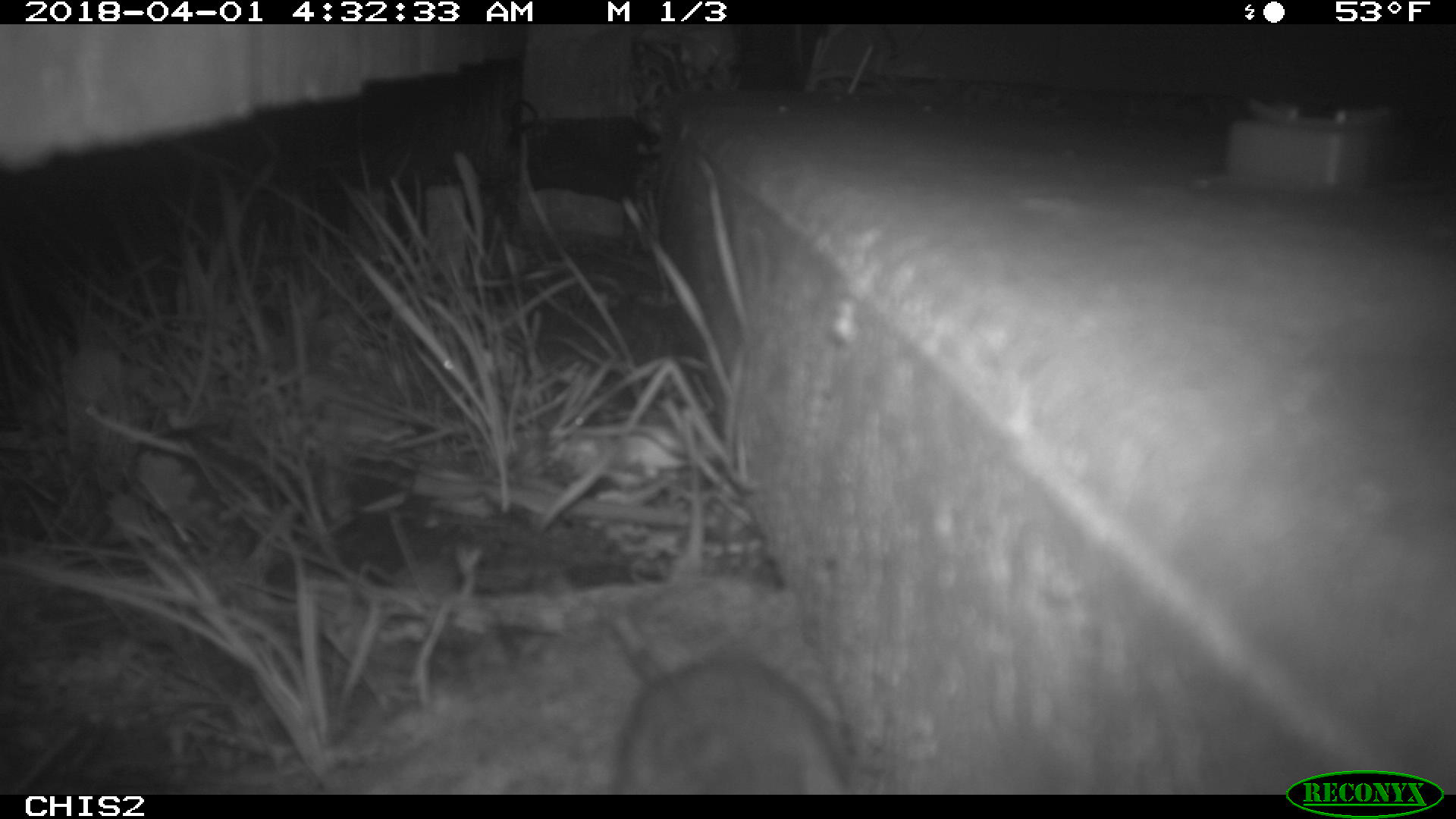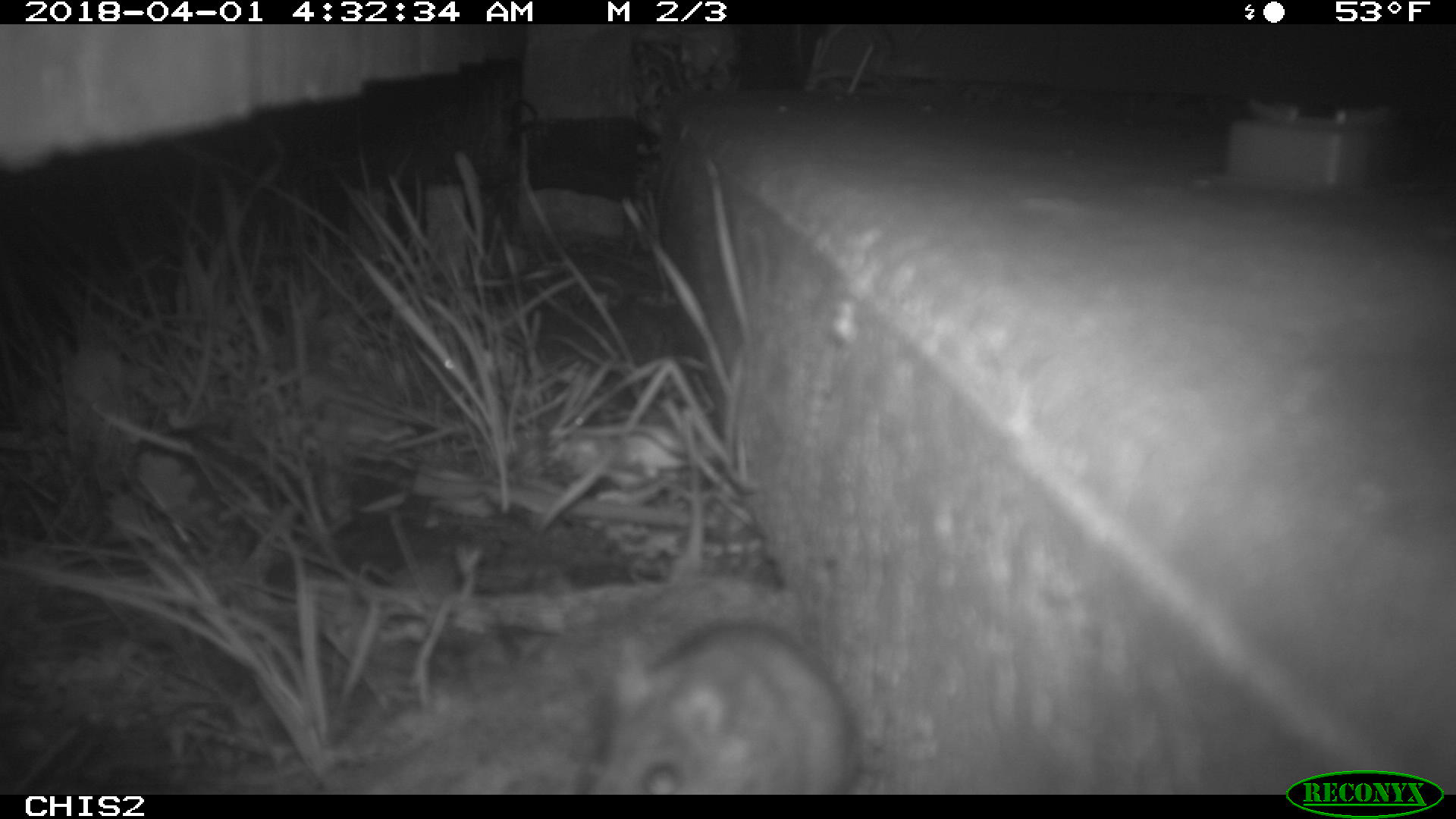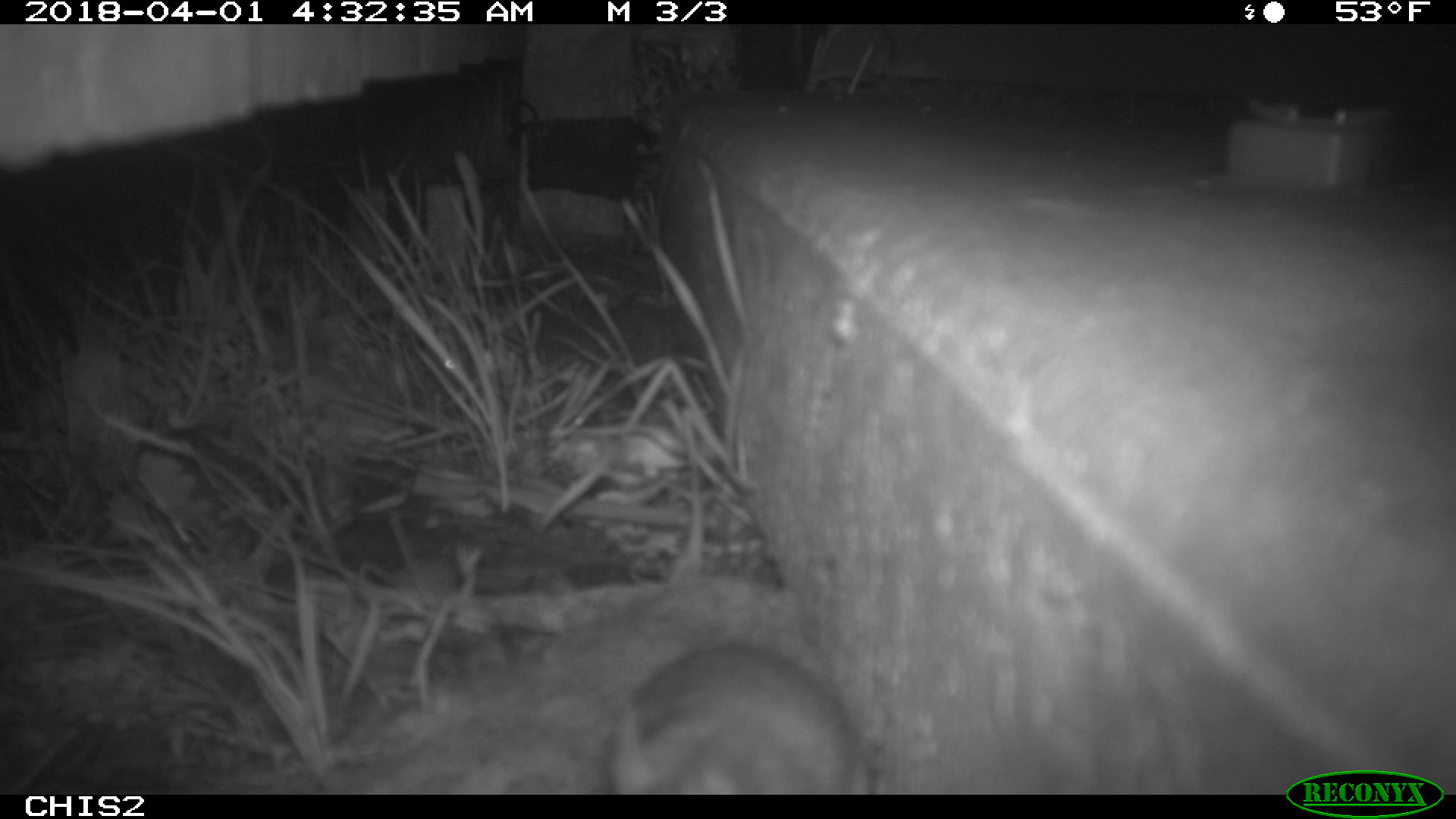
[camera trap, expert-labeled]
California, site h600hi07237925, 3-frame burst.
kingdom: Animalia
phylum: Chordata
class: Mammalia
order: Rodentia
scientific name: Rodentia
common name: rodent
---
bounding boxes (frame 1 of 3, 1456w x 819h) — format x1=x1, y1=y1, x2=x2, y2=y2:
rodent: x1=593, y1=595, x2=856, y2=792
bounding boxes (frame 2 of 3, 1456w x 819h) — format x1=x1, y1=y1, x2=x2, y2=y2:
rodent: x1=585, y1=619, x2=860, y2=794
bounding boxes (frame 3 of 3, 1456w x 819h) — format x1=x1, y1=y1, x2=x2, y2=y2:
rodent: x1=607, y1=641, x2=873, y2=794